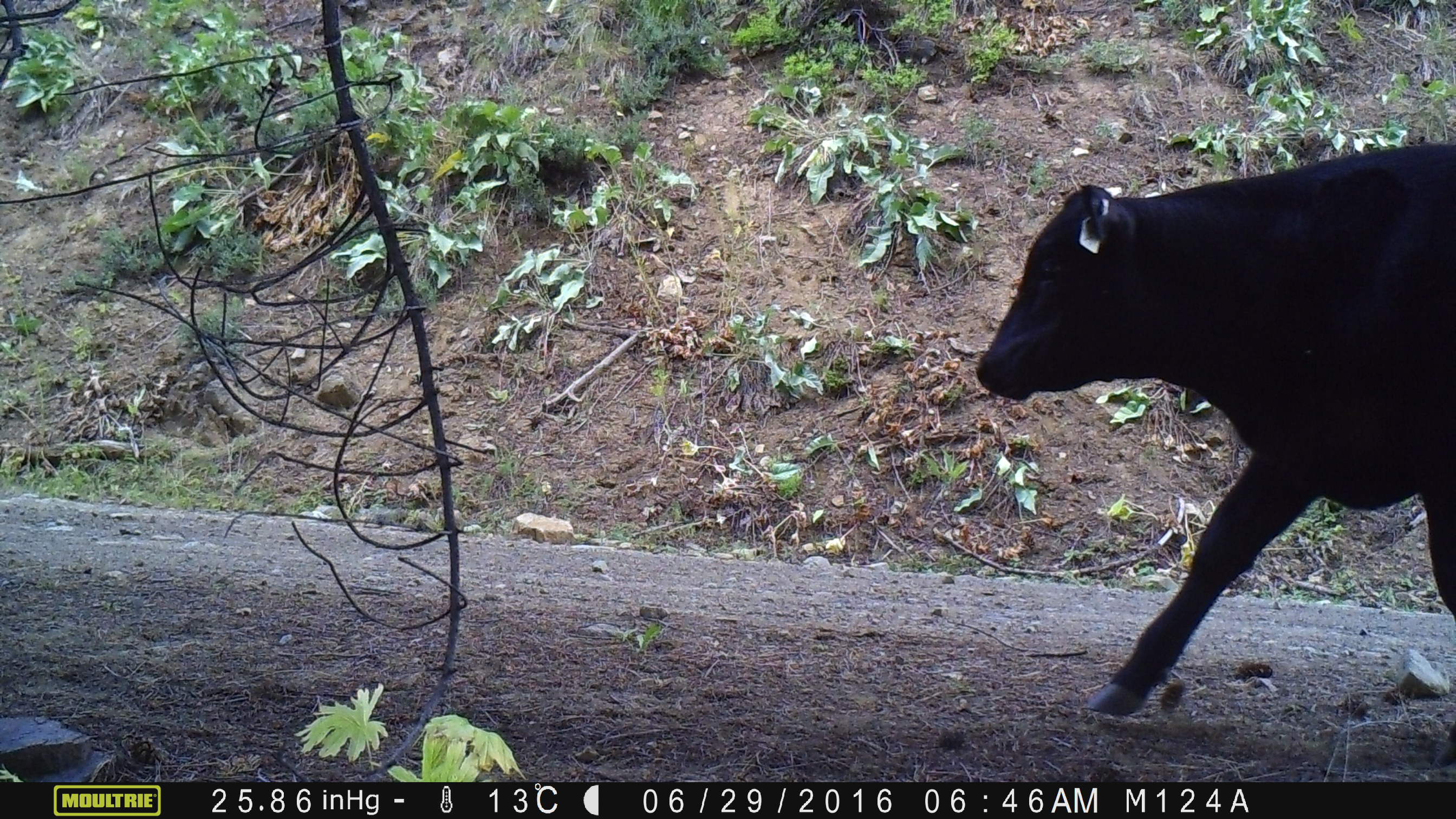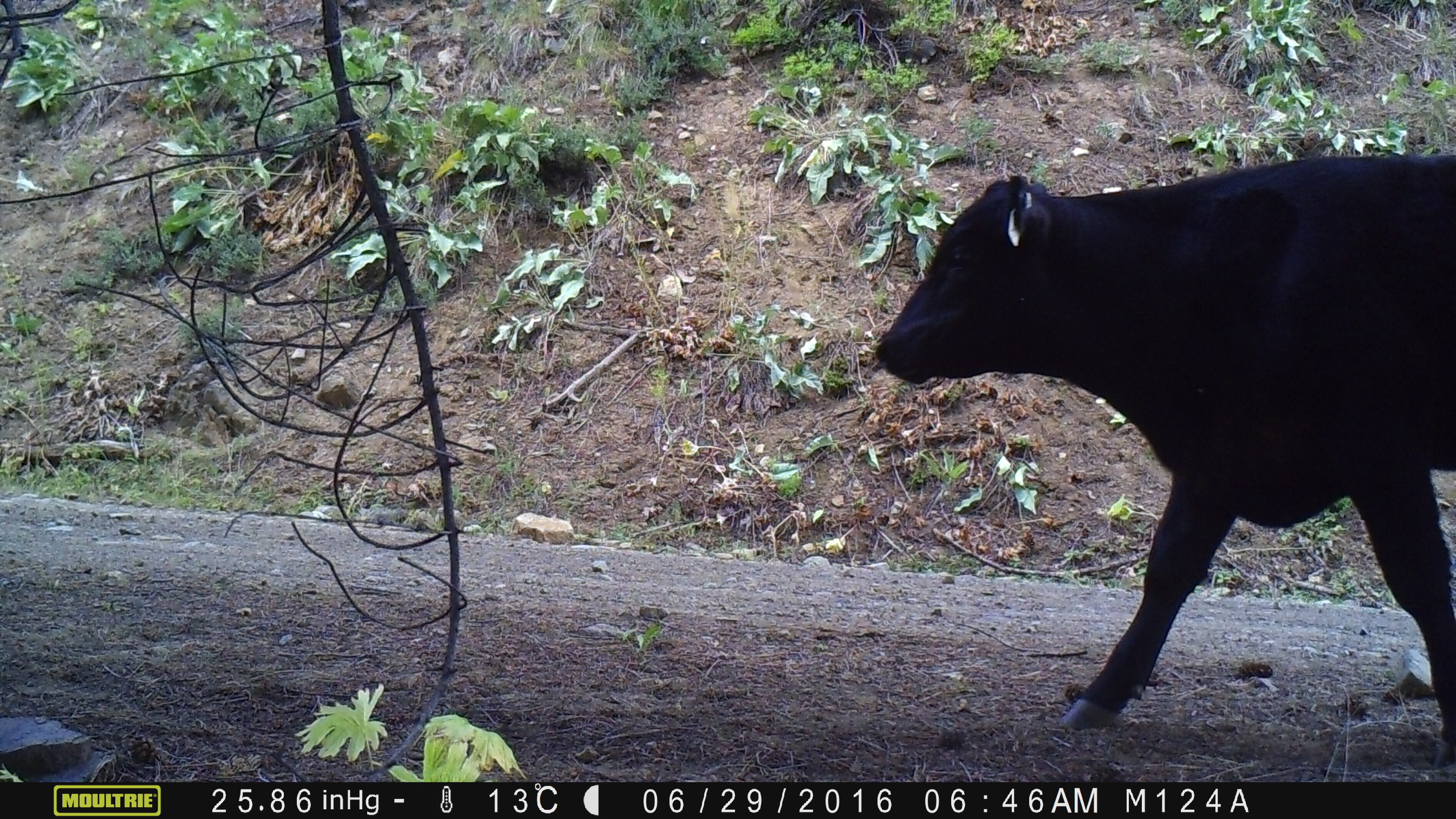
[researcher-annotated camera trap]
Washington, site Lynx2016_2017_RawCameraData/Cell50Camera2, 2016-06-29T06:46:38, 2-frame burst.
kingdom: Animalia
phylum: Chordata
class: Mammalia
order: Artiodactyla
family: Bovidae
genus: Bos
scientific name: Bos taurus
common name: domestic cattle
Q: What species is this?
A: Domestic cattle (Bos taurus).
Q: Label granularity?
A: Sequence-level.